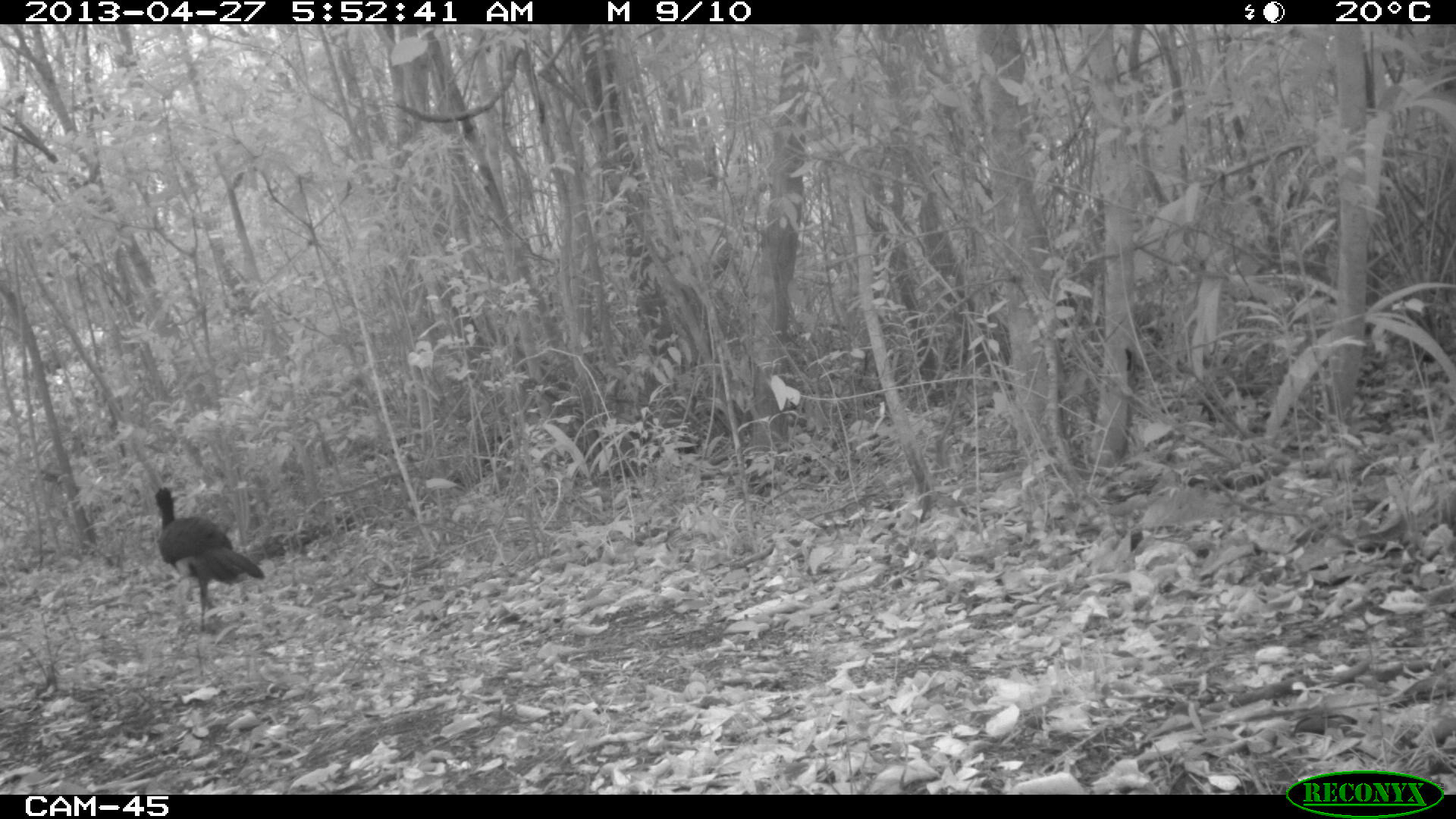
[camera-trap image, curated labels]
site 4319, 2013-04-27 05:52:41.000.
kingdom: Animalia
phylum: Chordata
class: Aves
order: Galliformes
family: Cracidae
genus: Crax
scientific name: Crax rubra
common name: great curassow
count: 2